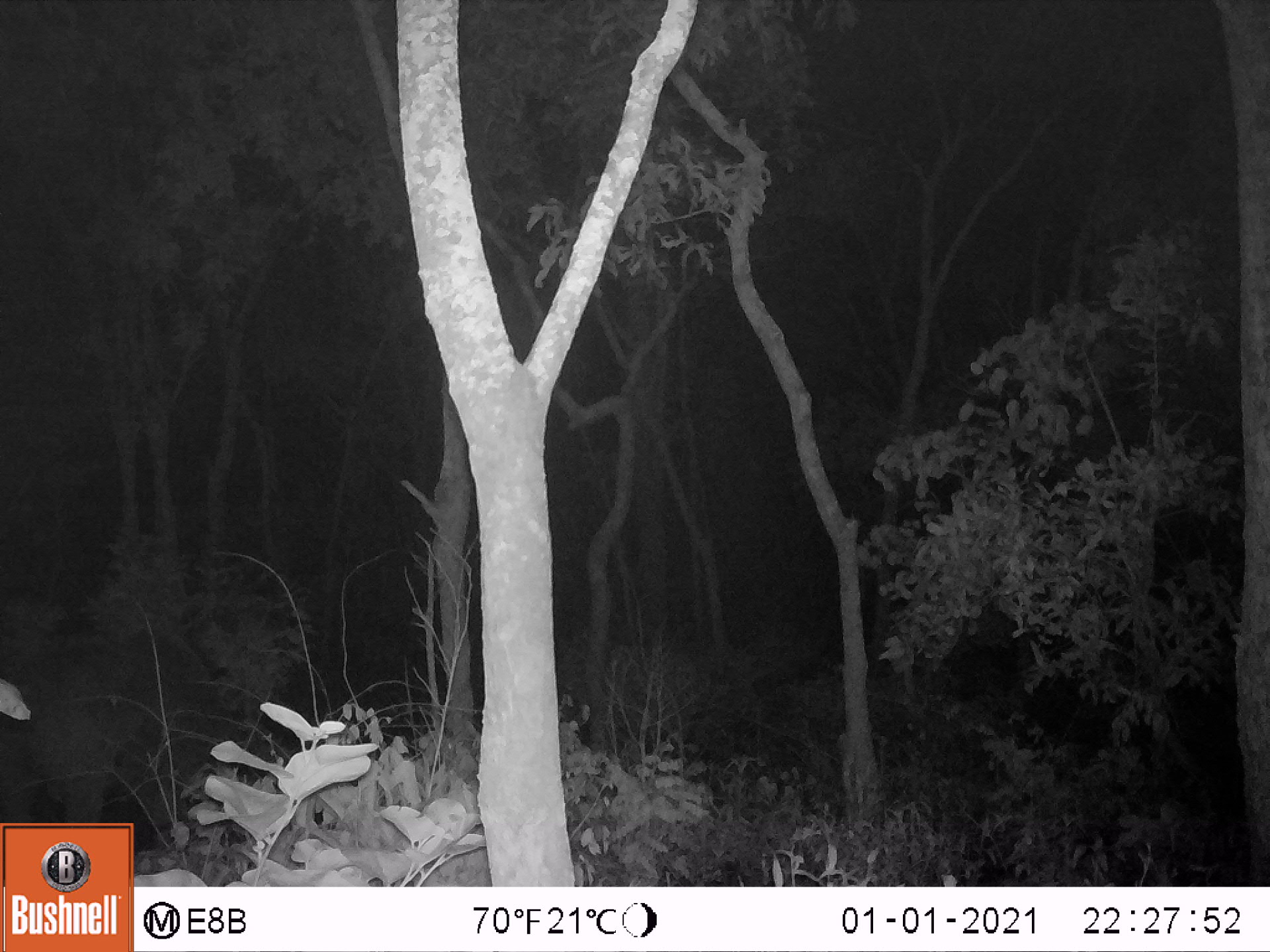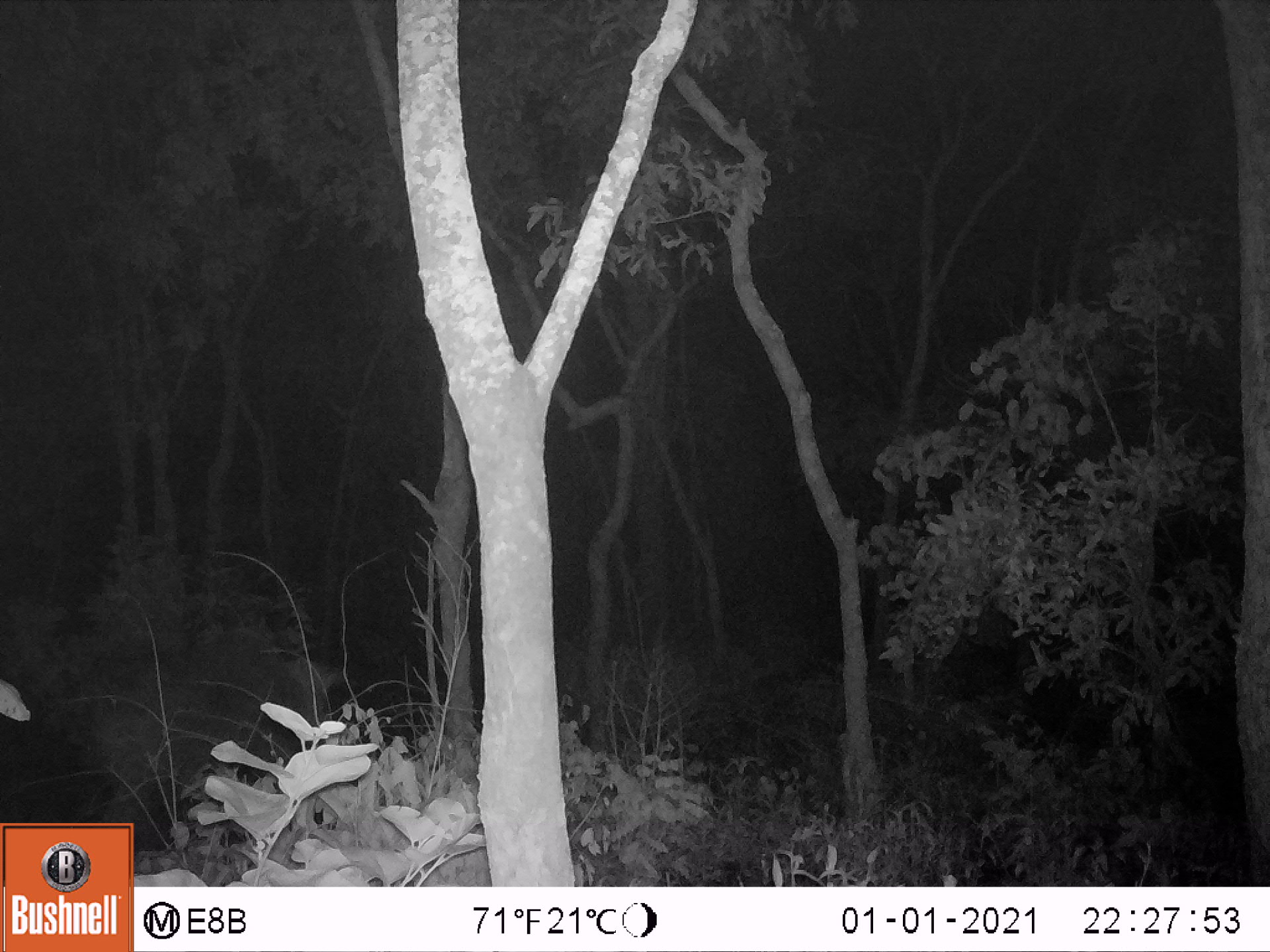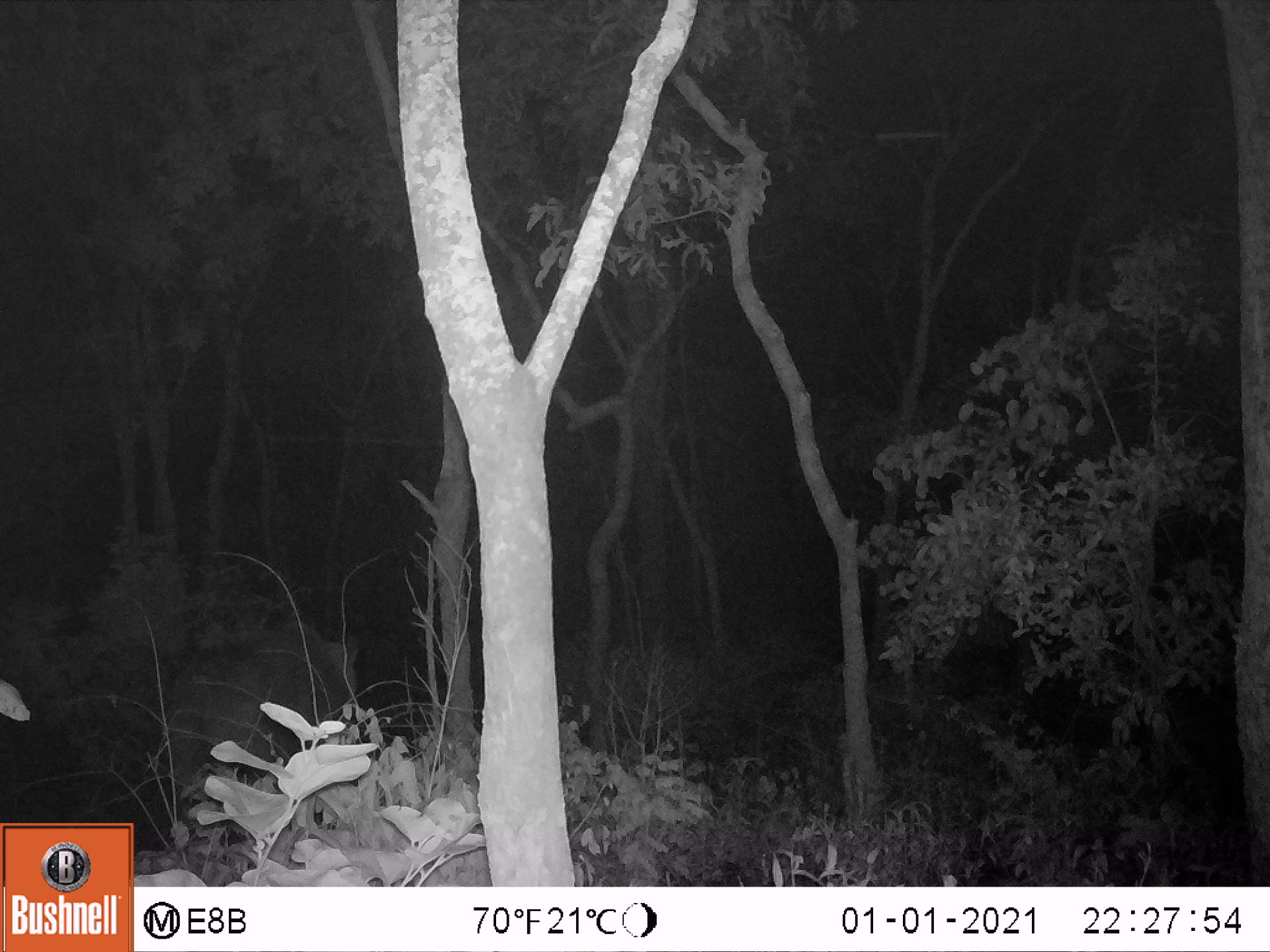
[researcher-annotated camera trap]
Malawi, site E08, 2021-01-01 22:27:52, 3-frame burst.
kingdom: Animalia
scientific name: Animalia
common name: other animal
Other animal (Animalia), count 1.